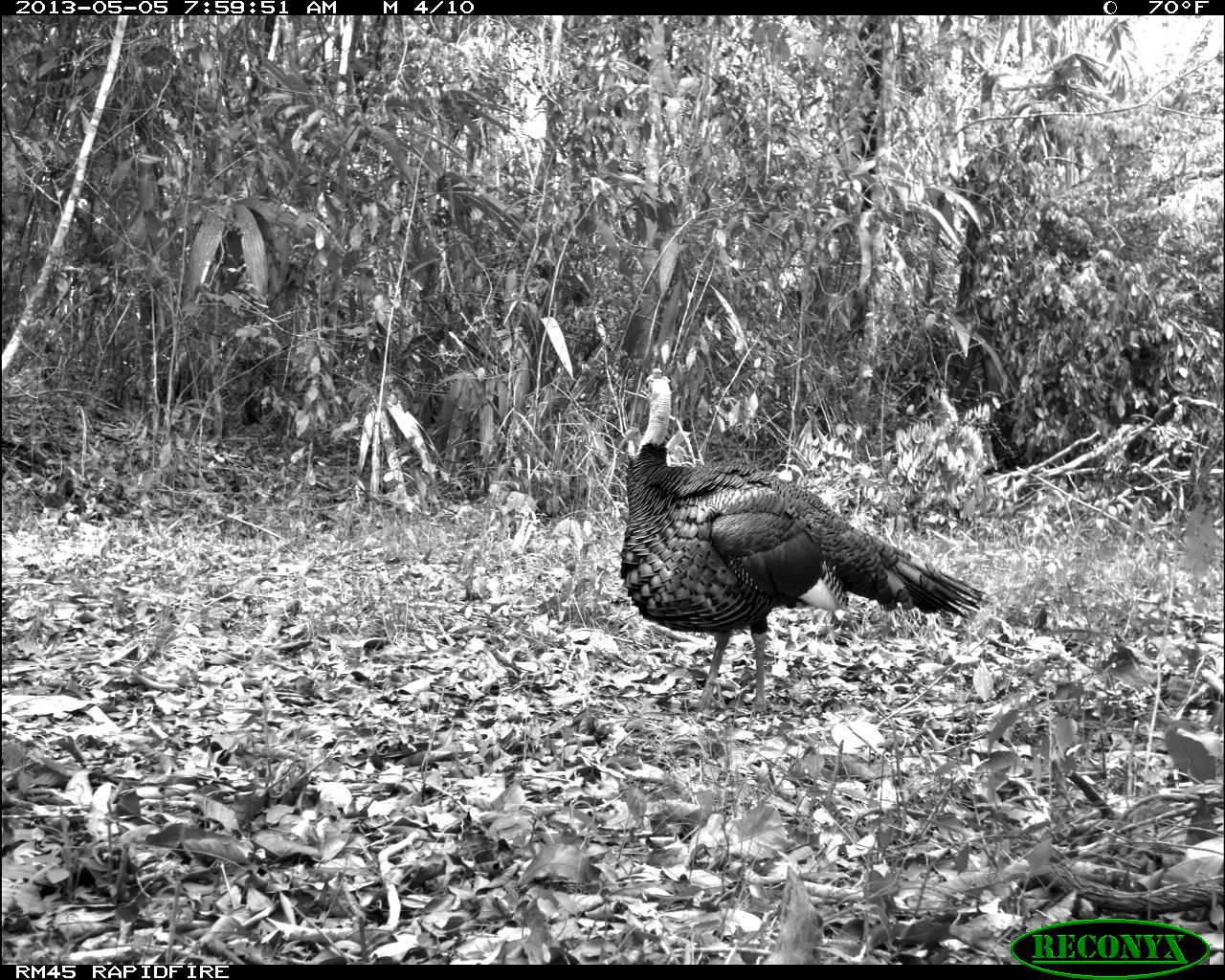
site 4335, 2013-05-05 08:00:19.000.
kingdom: Animalia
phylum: Chordata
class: Aves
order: Galliformes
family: Phasianidae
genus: Meleagris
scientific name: Meleagris ocellata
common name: ocellated turkey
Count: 1.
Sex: male.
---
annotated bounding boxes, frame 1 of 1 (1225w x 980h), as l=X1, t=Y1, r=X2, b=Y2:
meleagris ocellata: l=619, t=369, r=984, b=714